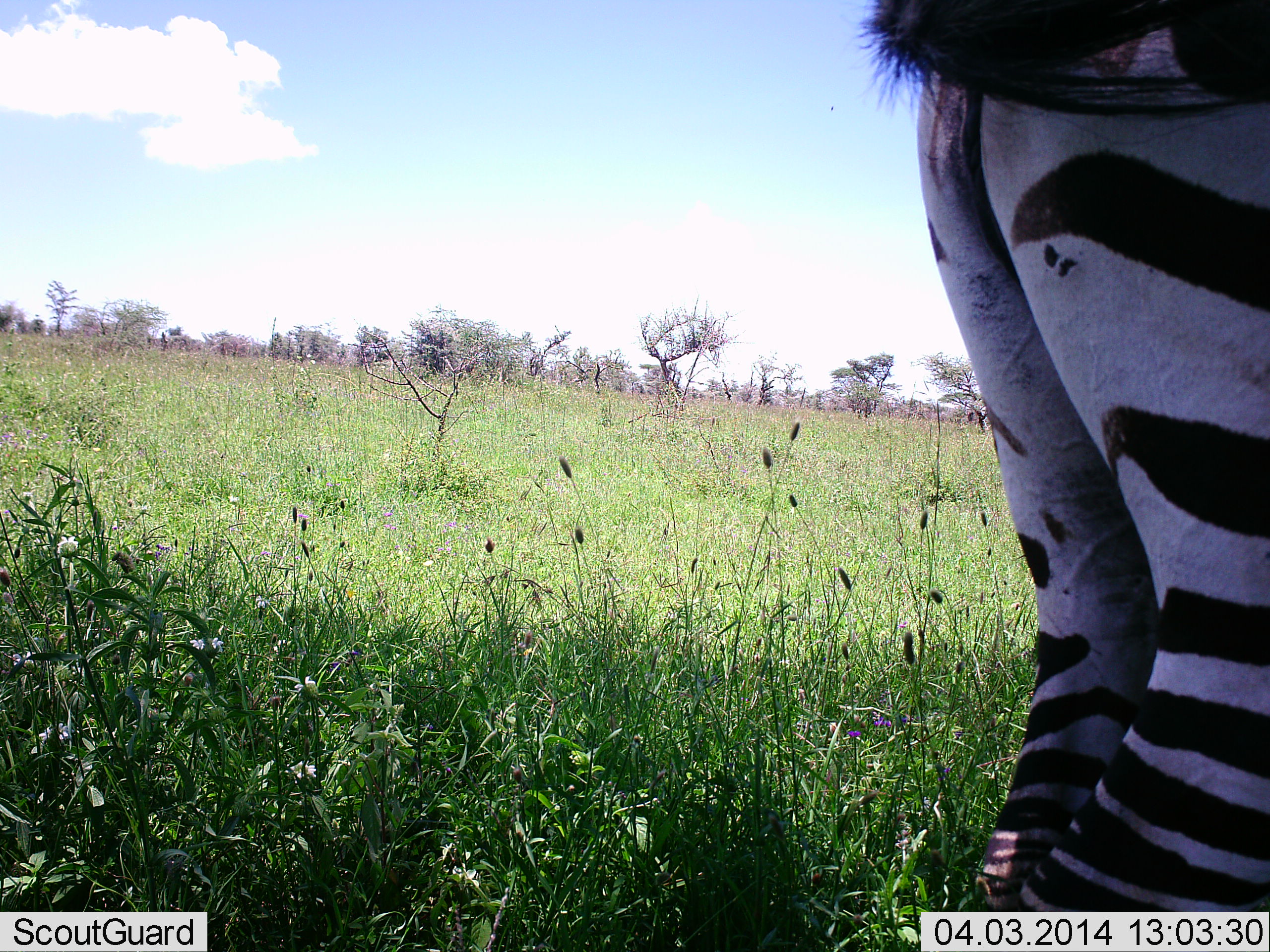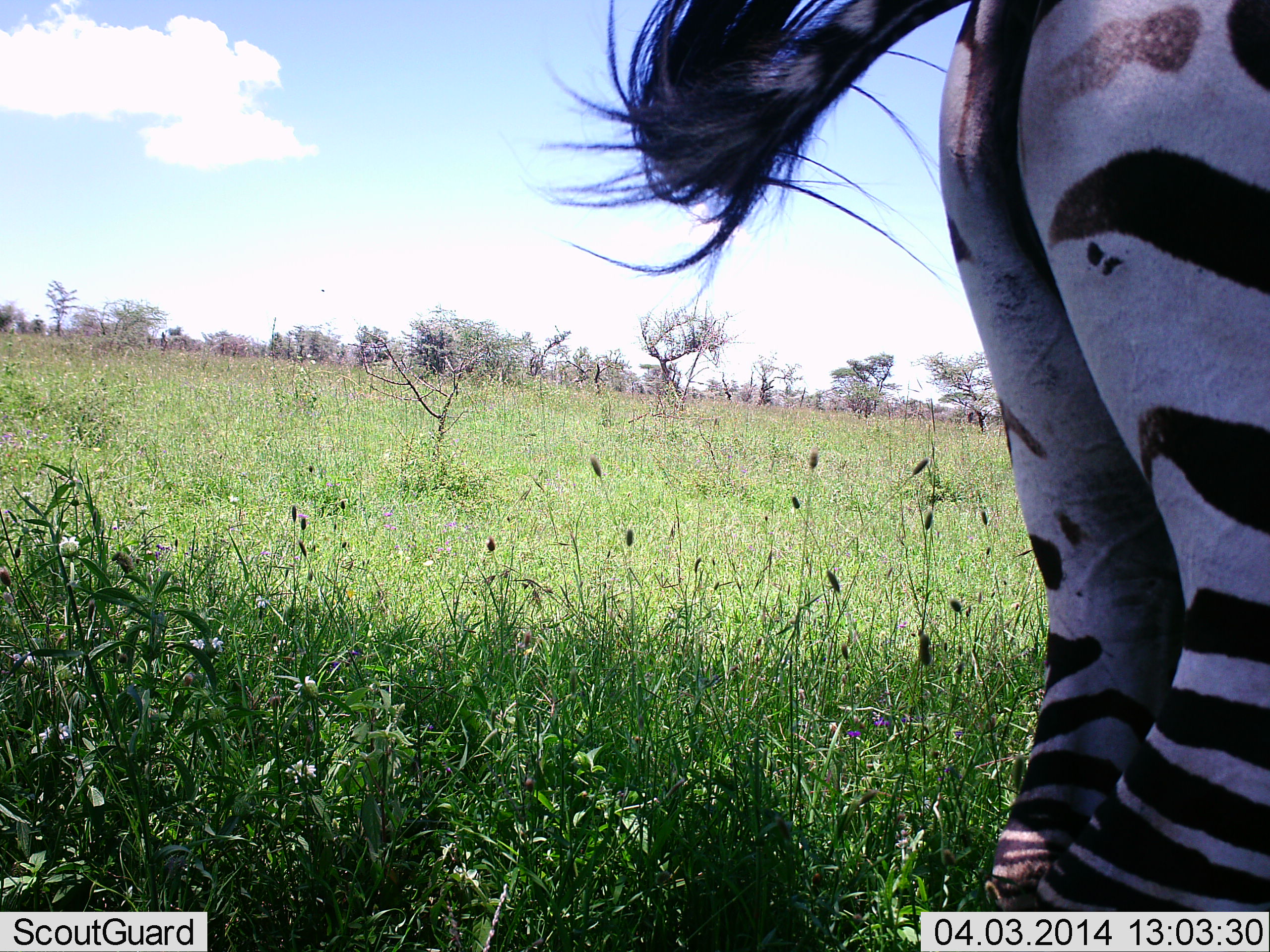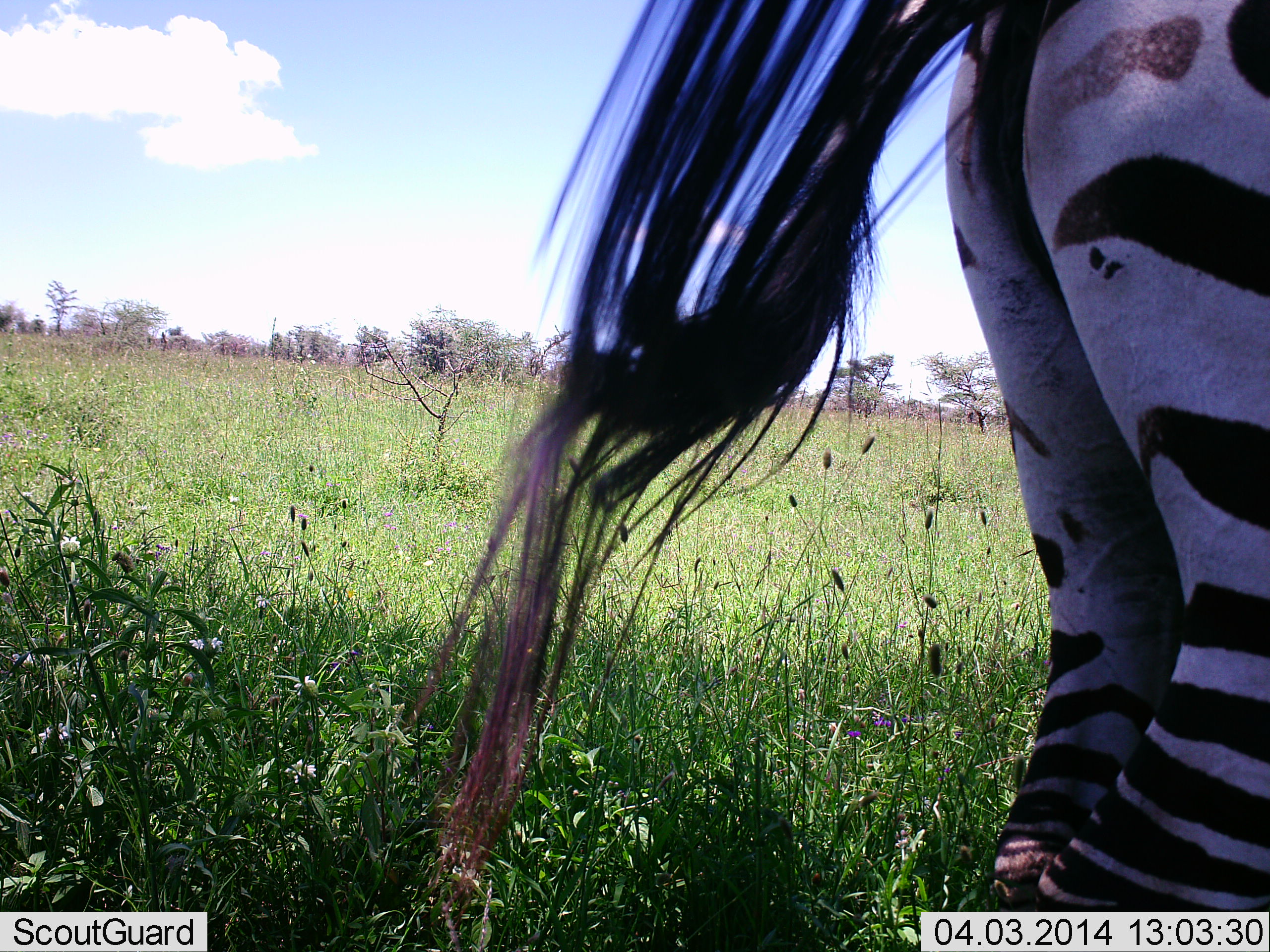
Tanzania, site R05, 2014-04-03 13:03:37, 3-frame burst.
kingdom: Animalia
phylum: Chordata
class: Mammalia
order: Perissodactyla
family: Equidae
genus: Equus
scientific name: Equus quagga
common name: plains zebra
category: zebra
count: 1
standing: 92%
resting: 0%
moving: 10%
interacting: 0%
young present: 0%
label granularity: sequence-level